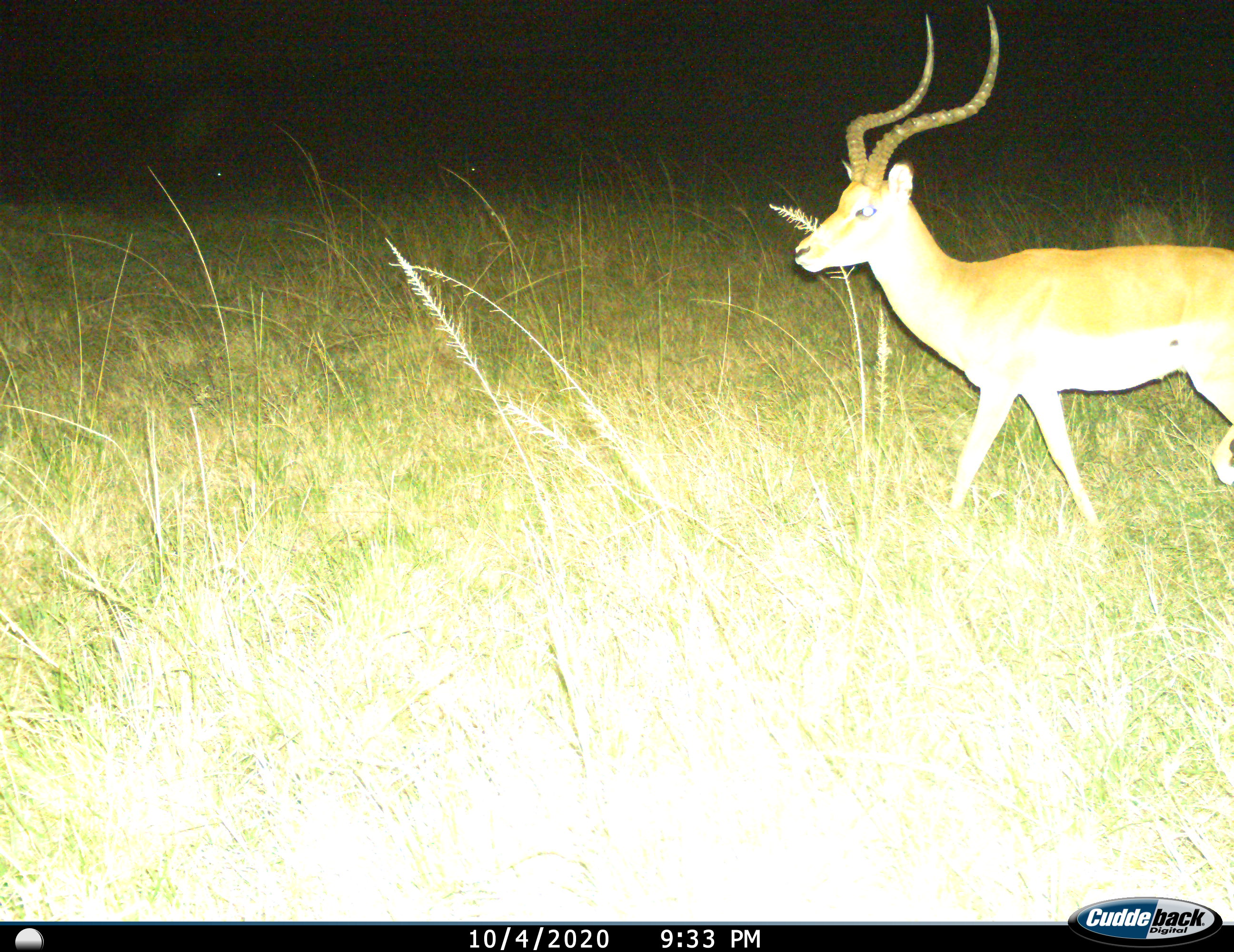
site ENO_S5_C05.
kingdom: Animalia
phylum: Chordata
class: Mammalia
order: Artiodactyla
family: Bovidae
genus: Aepyceros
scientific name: Aepyceros melampus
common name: impala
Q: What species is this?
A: Impala (Aepyceros melampus).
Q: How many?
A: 1.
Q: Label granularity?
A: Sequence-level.